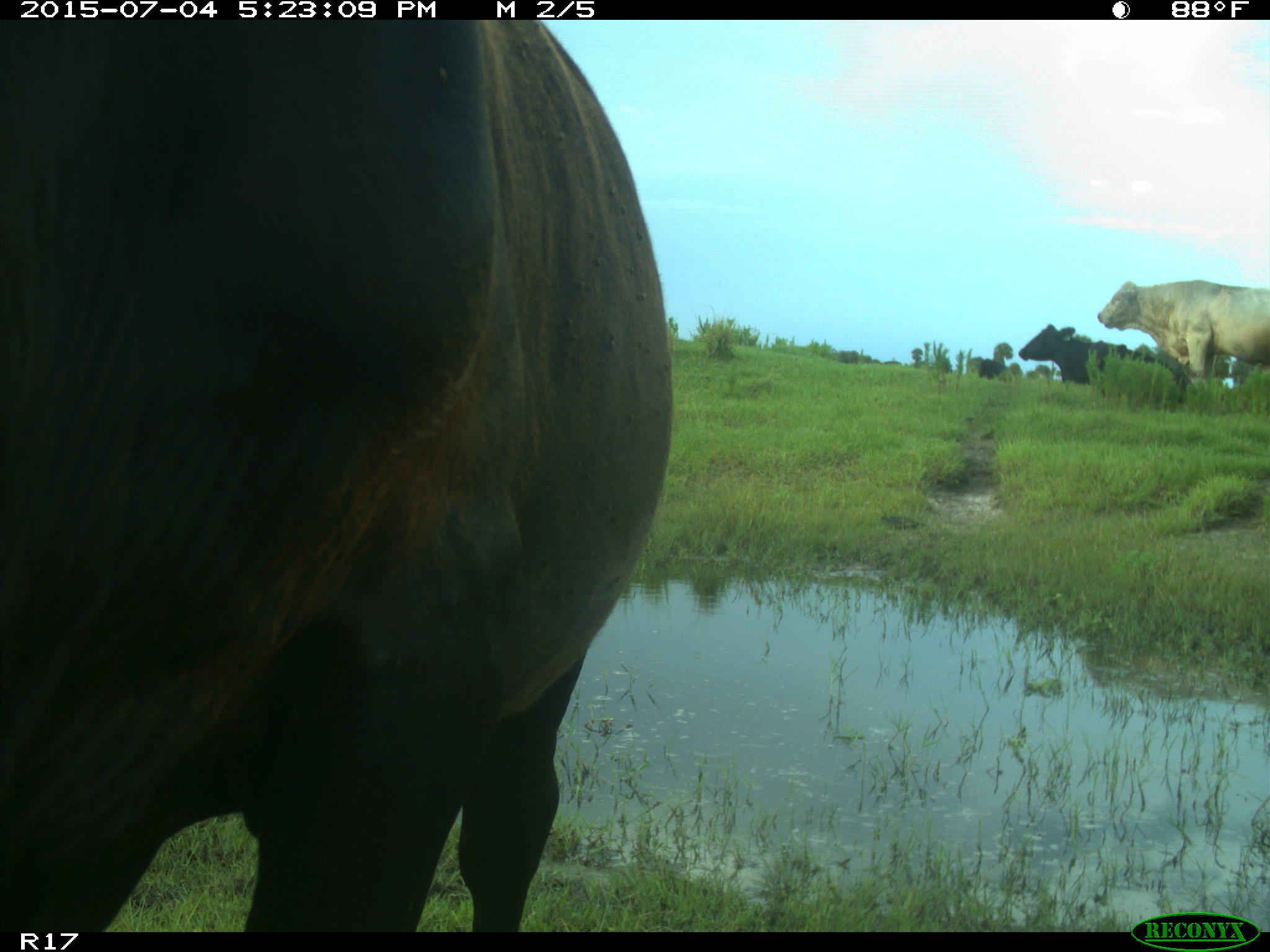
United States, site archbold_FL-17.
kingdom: Animalia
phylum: Chordata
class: Mammalia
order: Artiodactyla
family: Bovidae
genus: Bos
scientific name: Bos taurus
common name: domestic cow